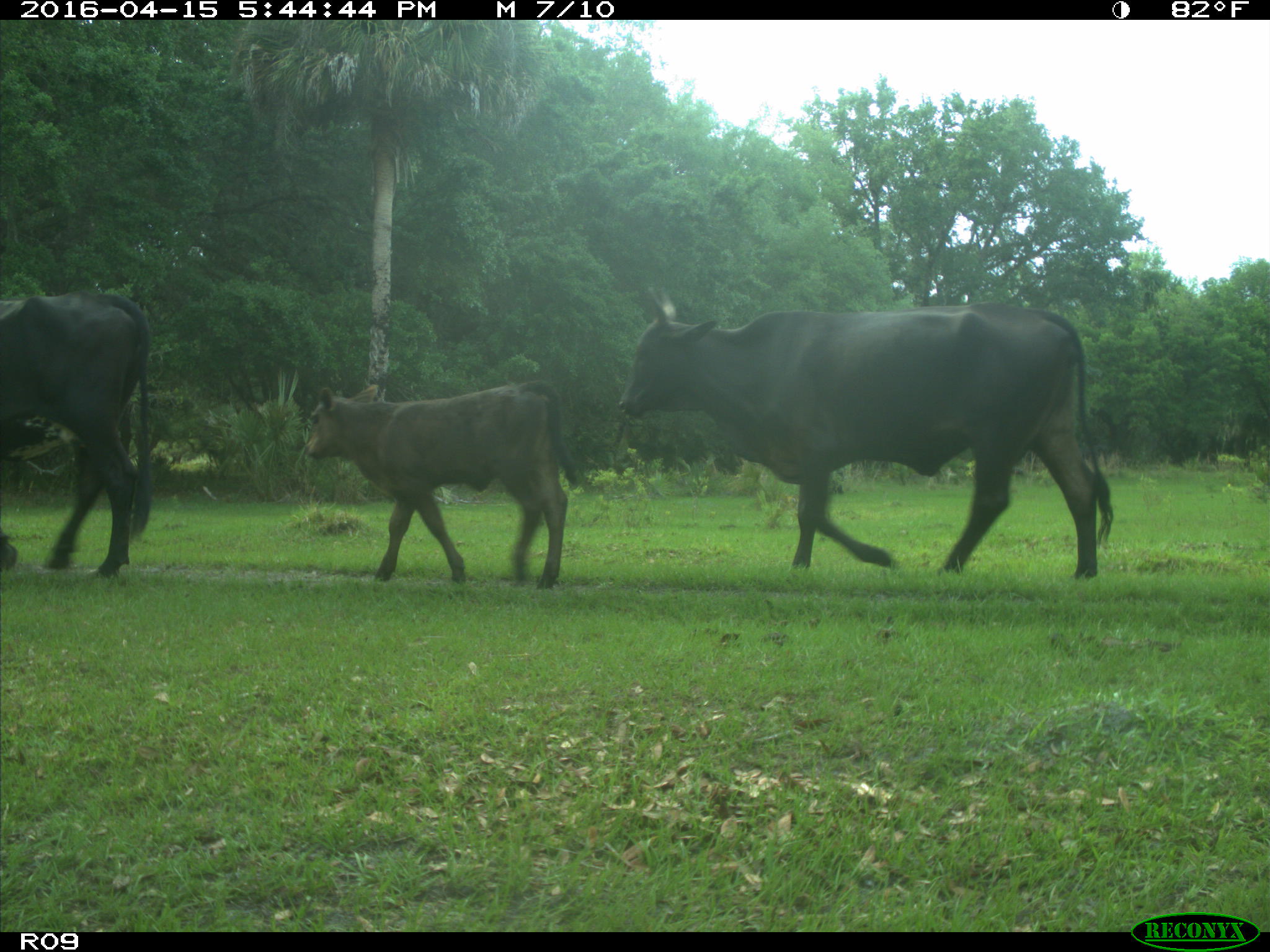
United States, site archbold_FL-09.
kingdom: Animalia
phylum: Chordata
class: Mammalia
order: Artiodactyla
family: Bovidae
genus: Bos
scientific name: Bos taurus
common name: domestic cow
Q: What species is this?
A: Bos taurus (domestic cow).